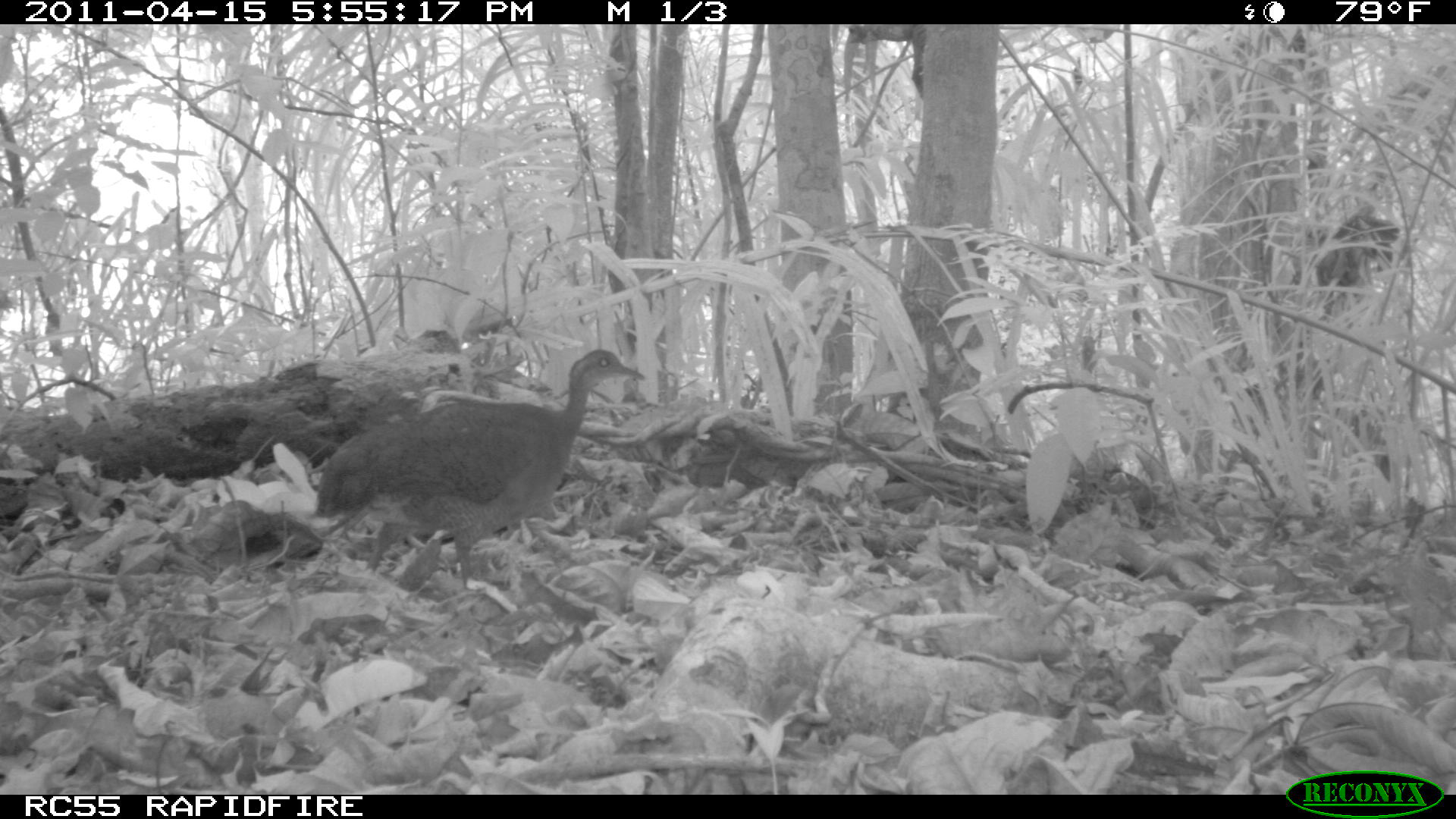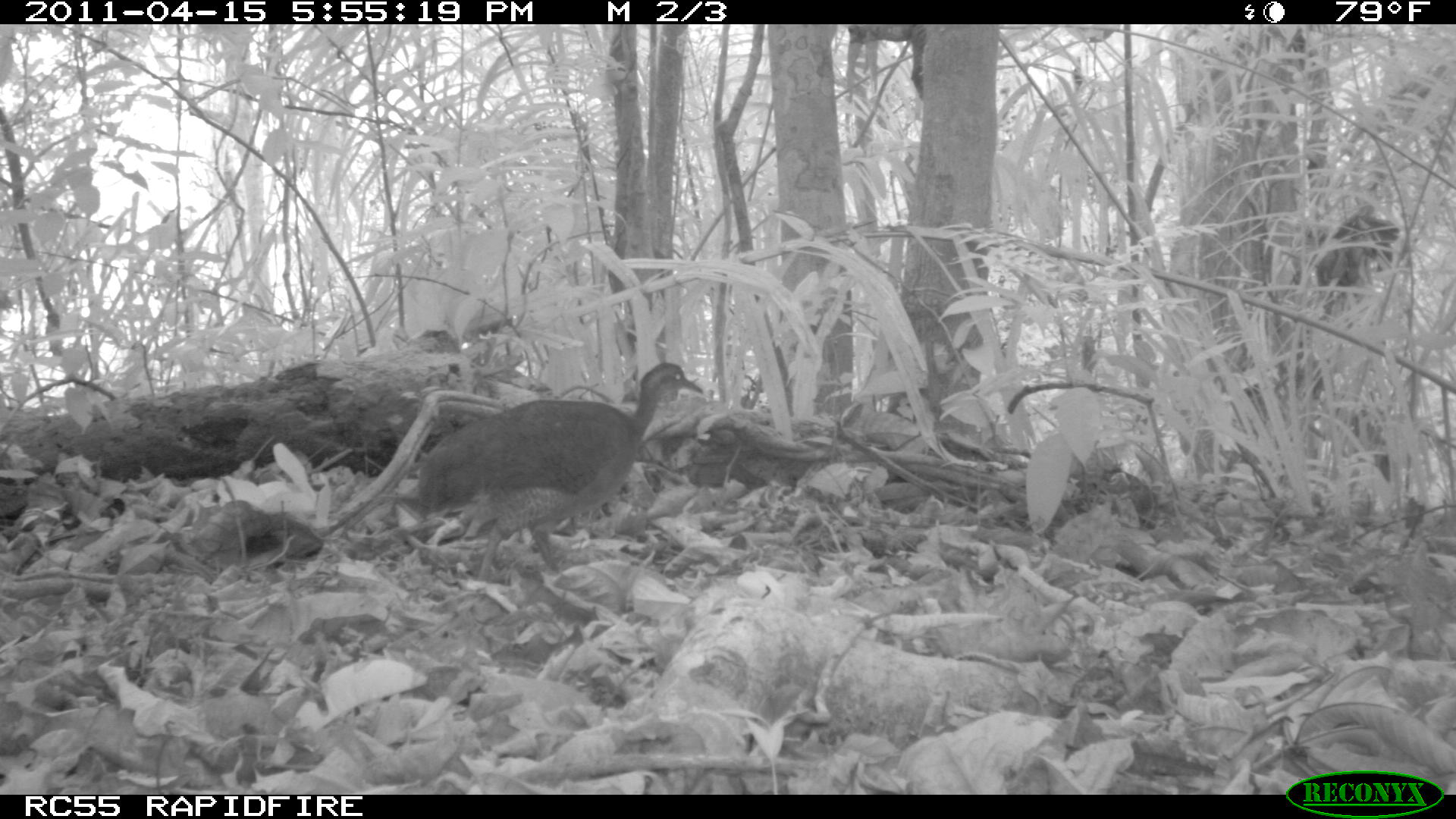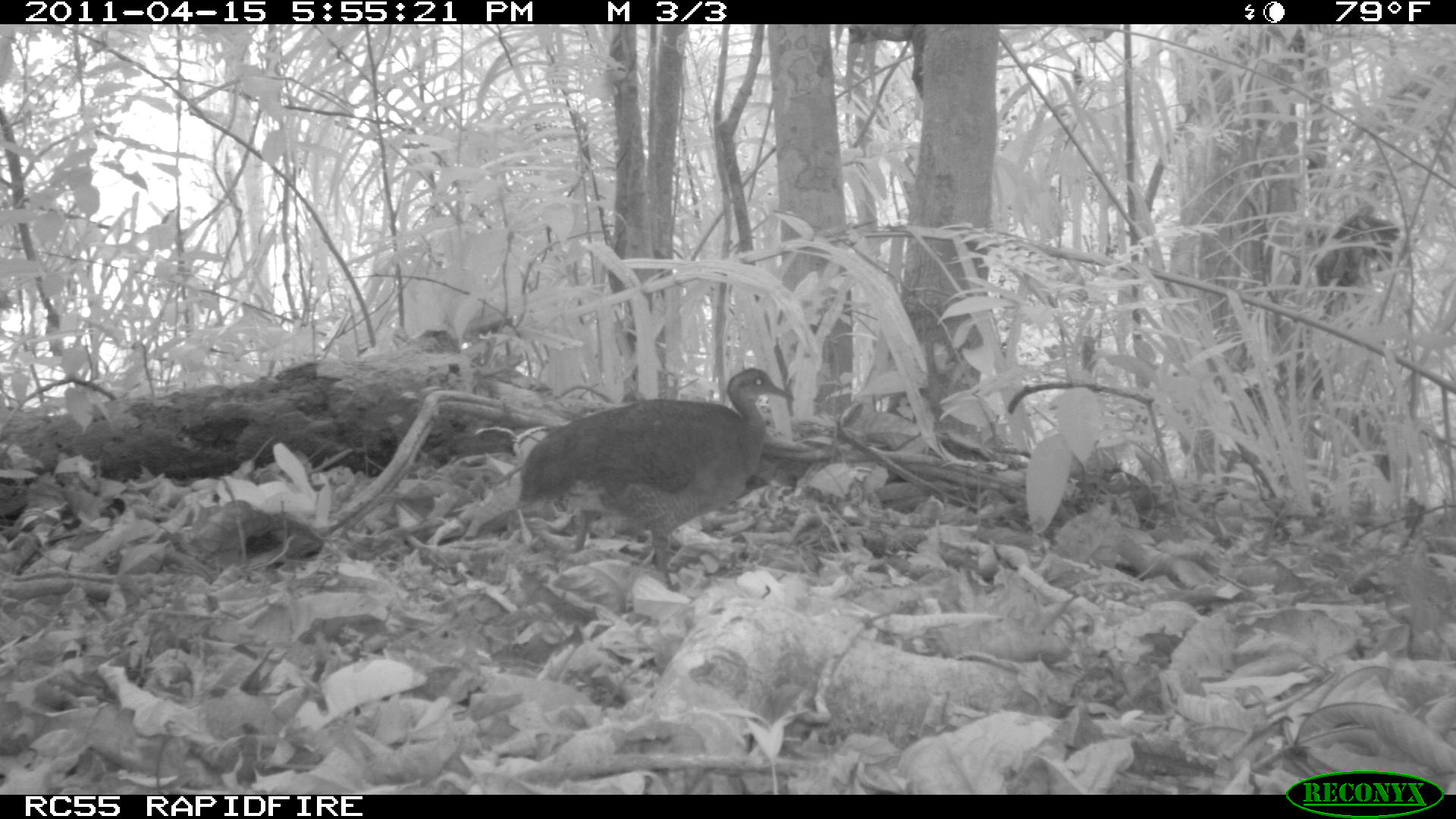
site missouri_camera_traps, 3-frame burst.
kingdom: Animalia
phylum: Chordata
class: Aves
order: Tinamiformes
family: Tinamidae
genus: Tinamus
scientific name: Tinamus major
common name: great tinamou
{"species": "great tinamou (Tinamus major)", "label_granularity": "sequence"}